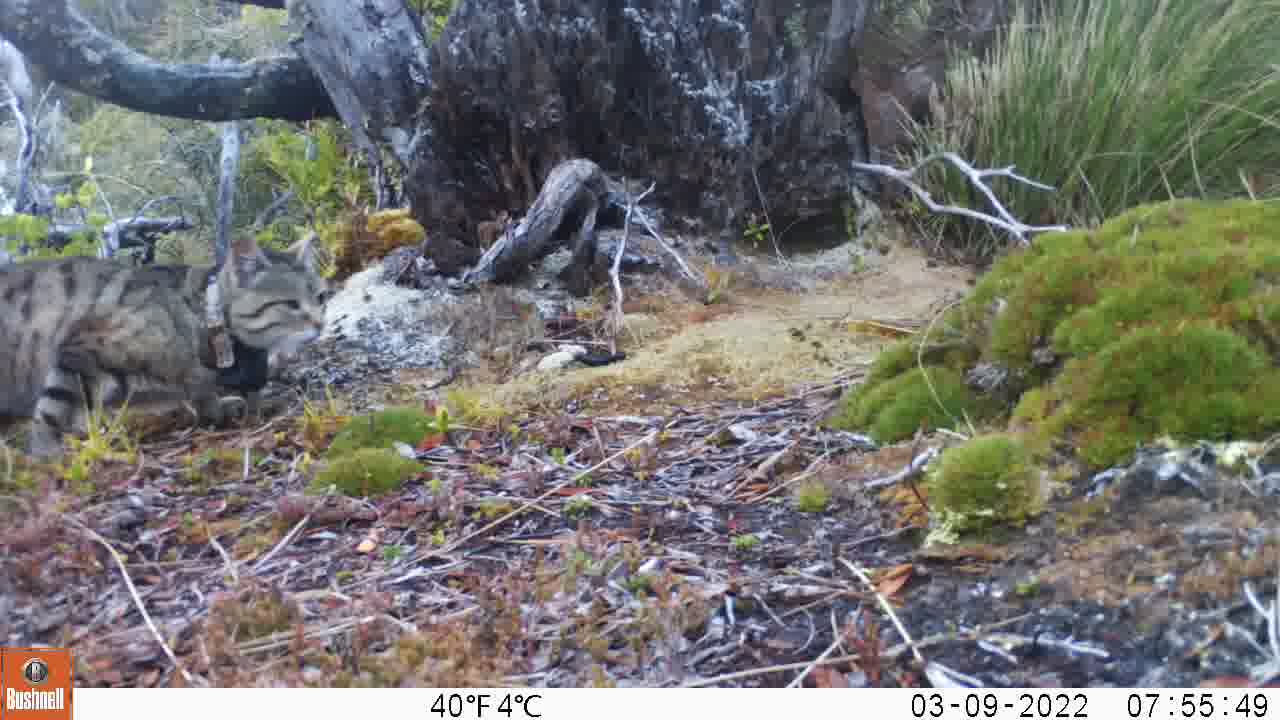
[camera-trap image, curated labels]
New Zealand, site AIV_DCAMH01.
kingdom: Animalia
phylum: Chordata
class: Mammalia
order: Carnivora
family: Felidae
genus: Felis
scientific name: Felis catus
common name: domestic cat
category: cat